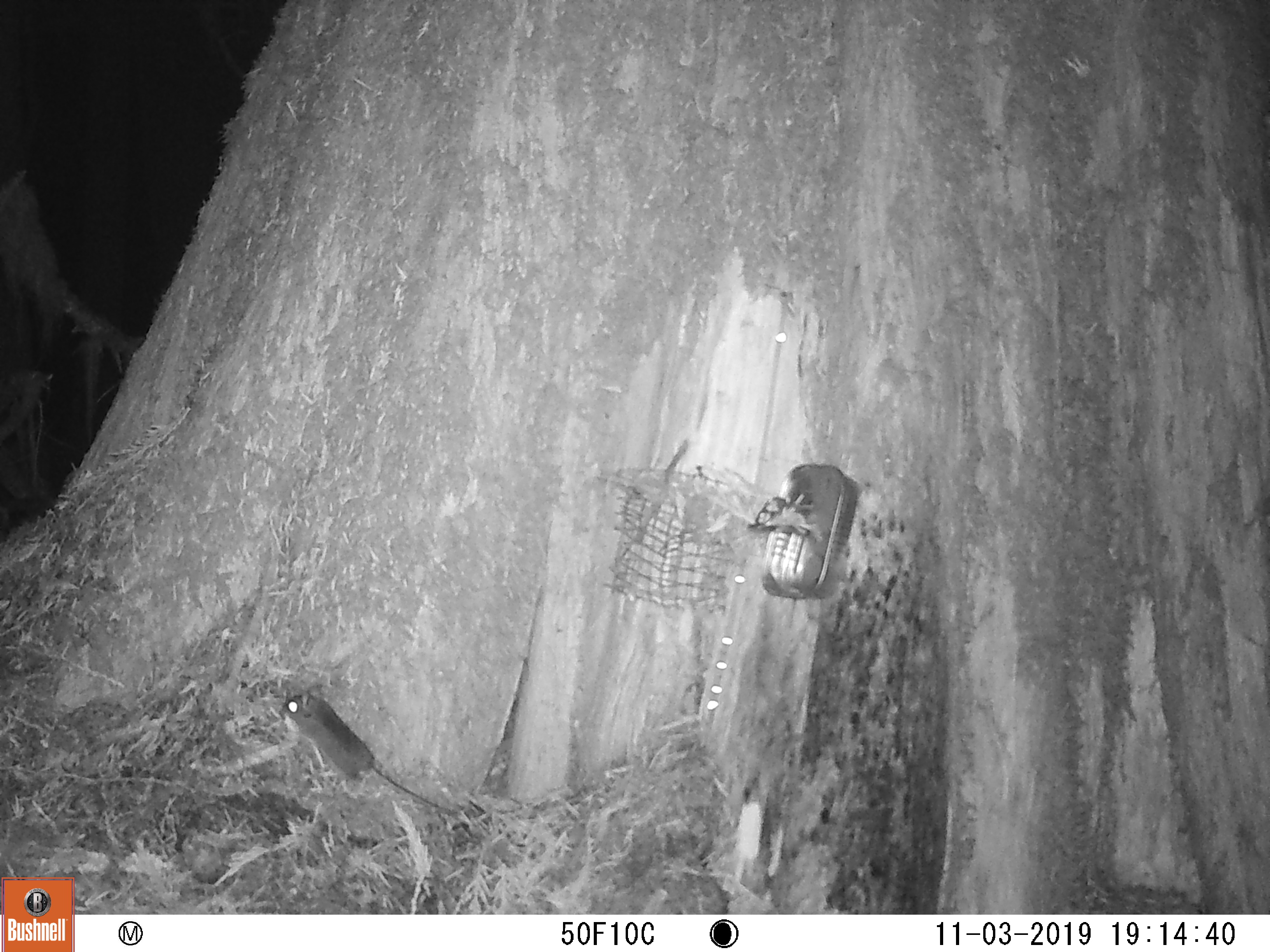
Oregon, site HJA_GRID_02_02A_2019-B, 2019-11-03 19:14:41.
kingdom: Animalia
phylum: Chordata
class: Mammalia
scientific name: Mammalia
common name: small mammal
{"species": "small mammal (Mammalia)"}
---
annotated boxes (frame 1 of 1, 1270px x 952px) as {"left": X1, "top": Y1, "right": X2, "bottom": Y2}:
small mammal: {"left": 264, "top": 676, "right": 495, "bottom": 829}